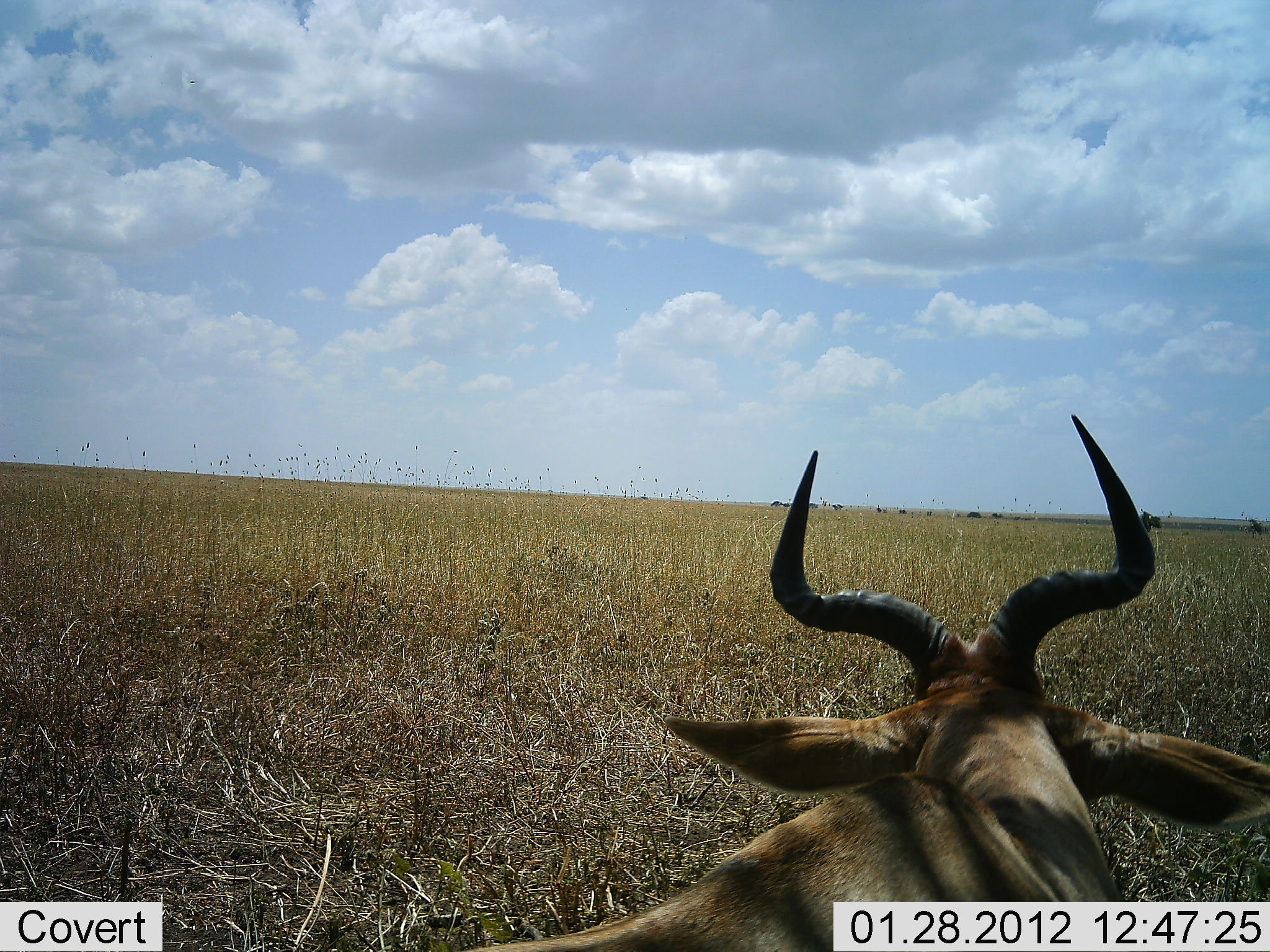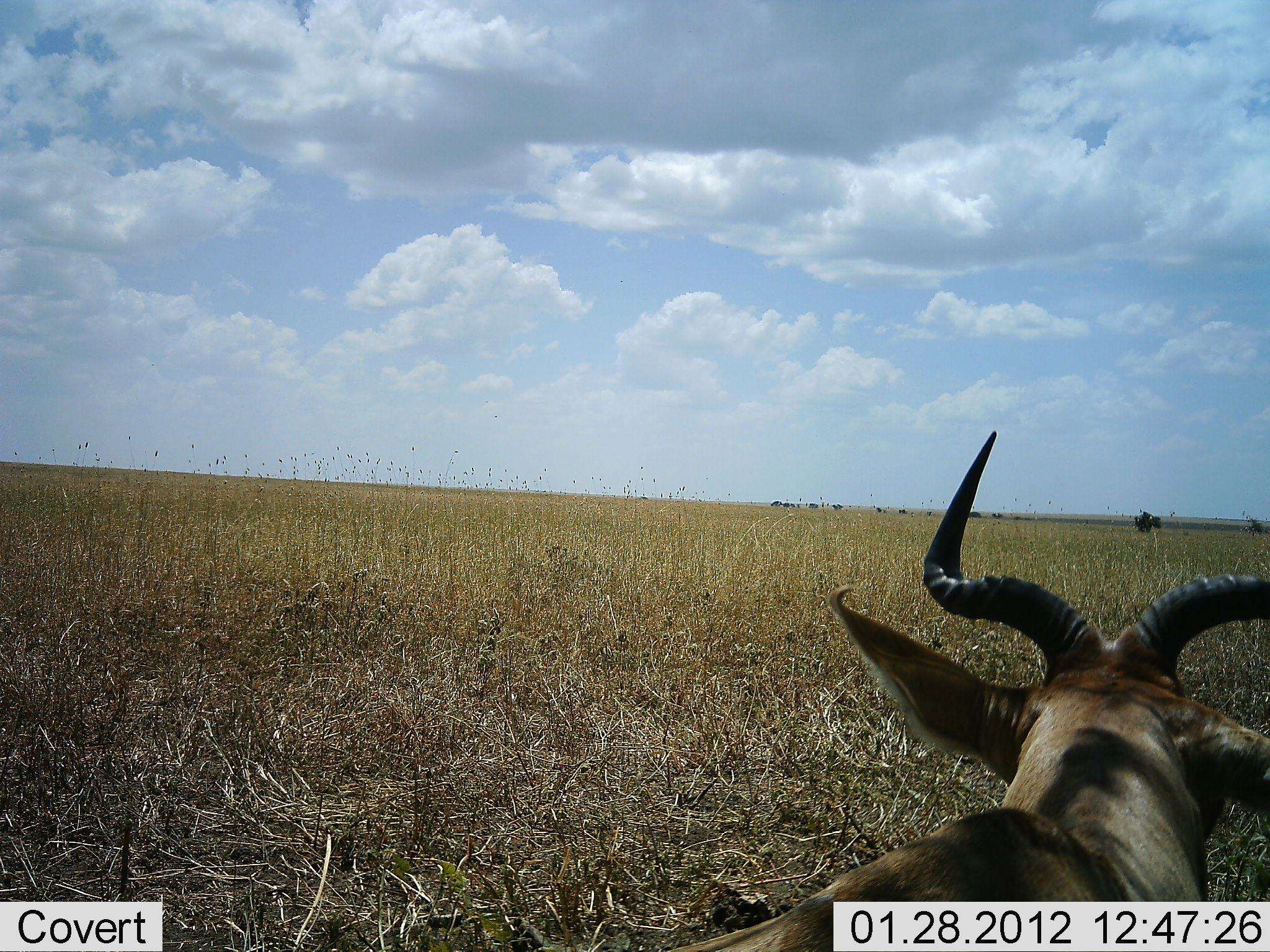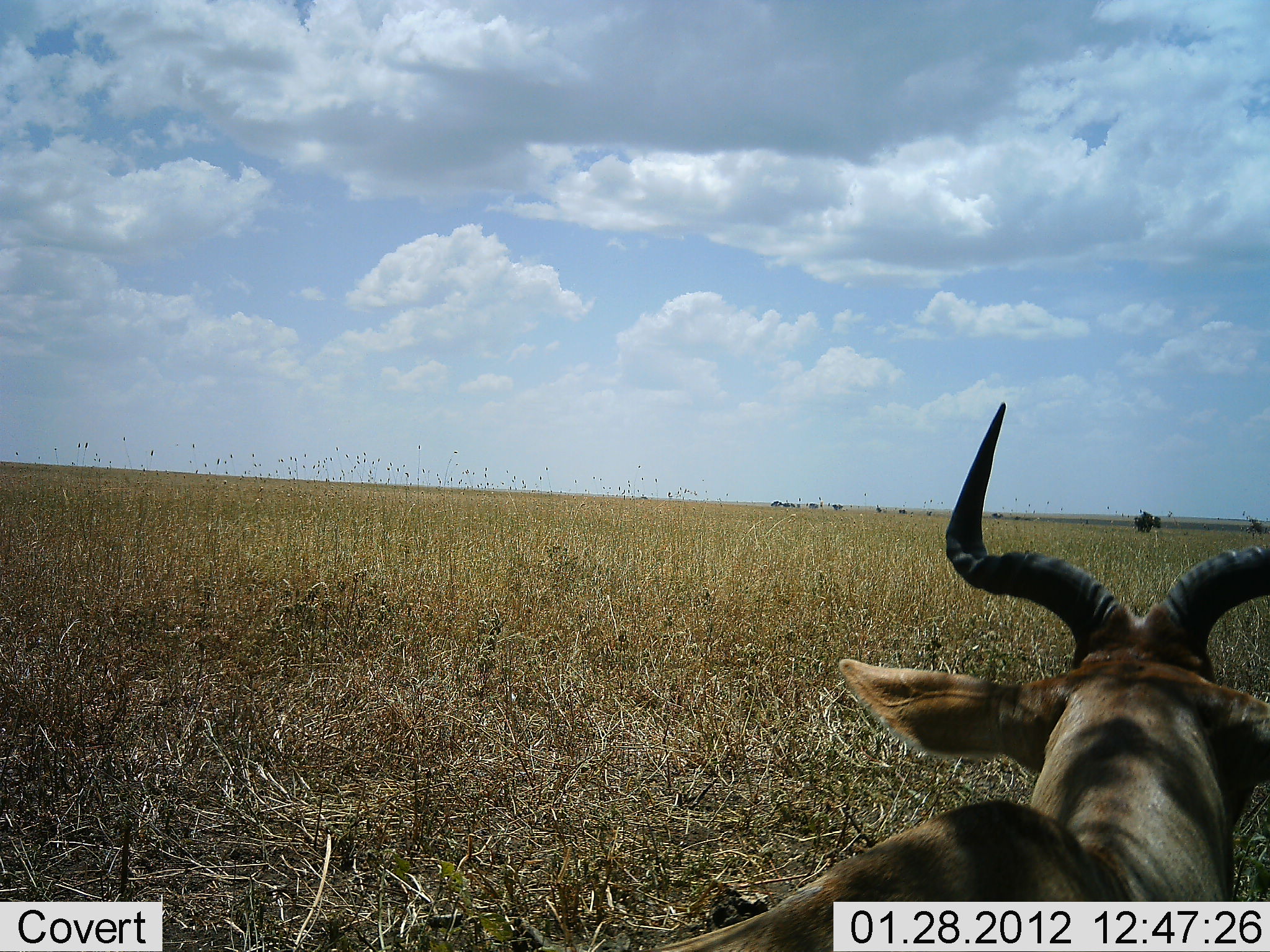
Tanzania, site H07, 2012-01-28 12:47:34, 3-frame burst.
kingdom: Animalia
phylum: Chordata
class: Mammalia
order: Artiodactyla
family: Bovidae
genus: Alcelaphus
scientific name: Alcelaphus buselaphus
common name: hartebeest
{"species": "hartebeest (Alcelaphus buselaphus)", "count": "1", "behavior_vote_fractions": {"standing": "25%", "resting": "62%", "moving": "12%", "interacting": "0%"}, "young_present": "0%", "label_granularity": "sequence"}